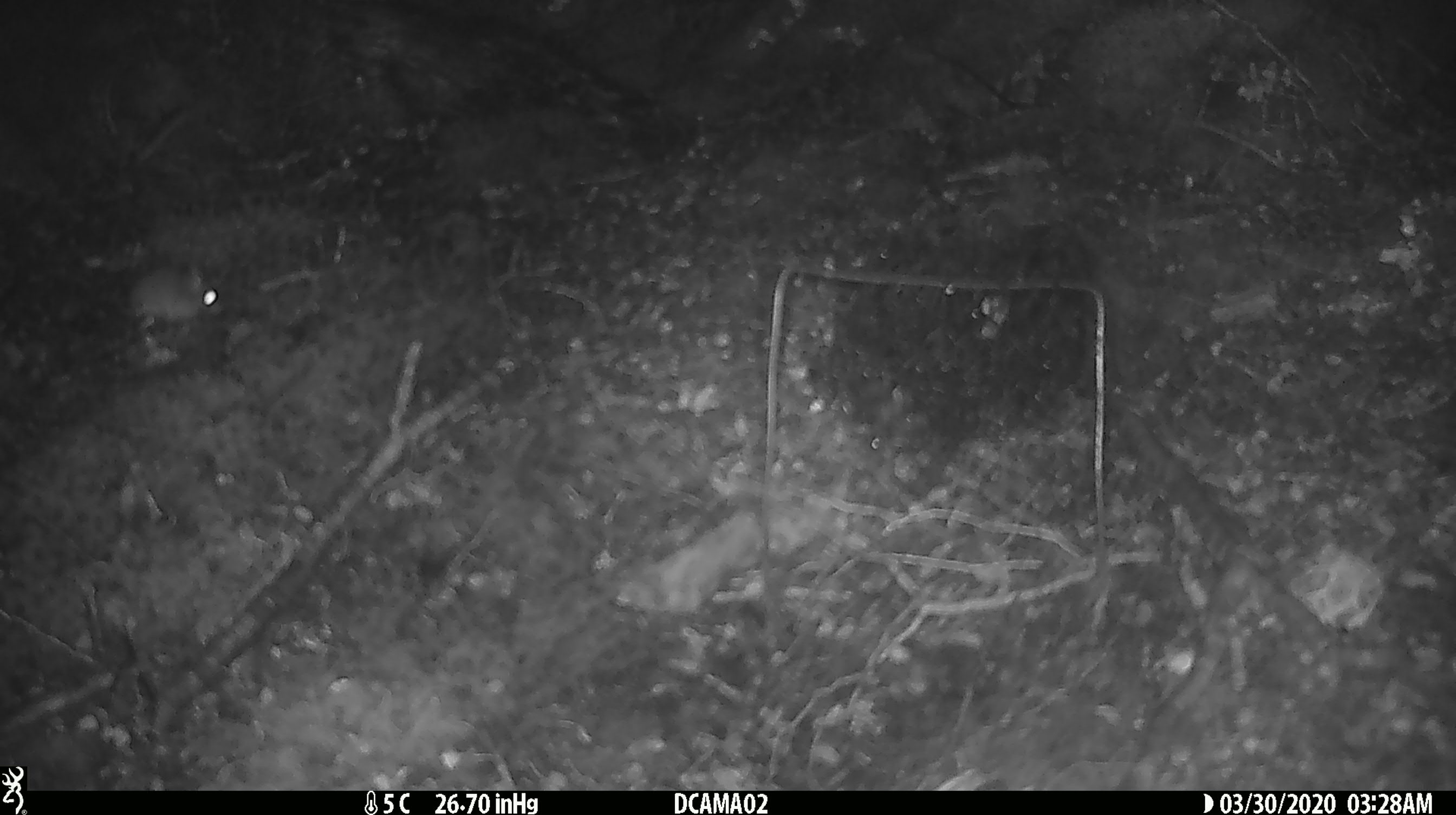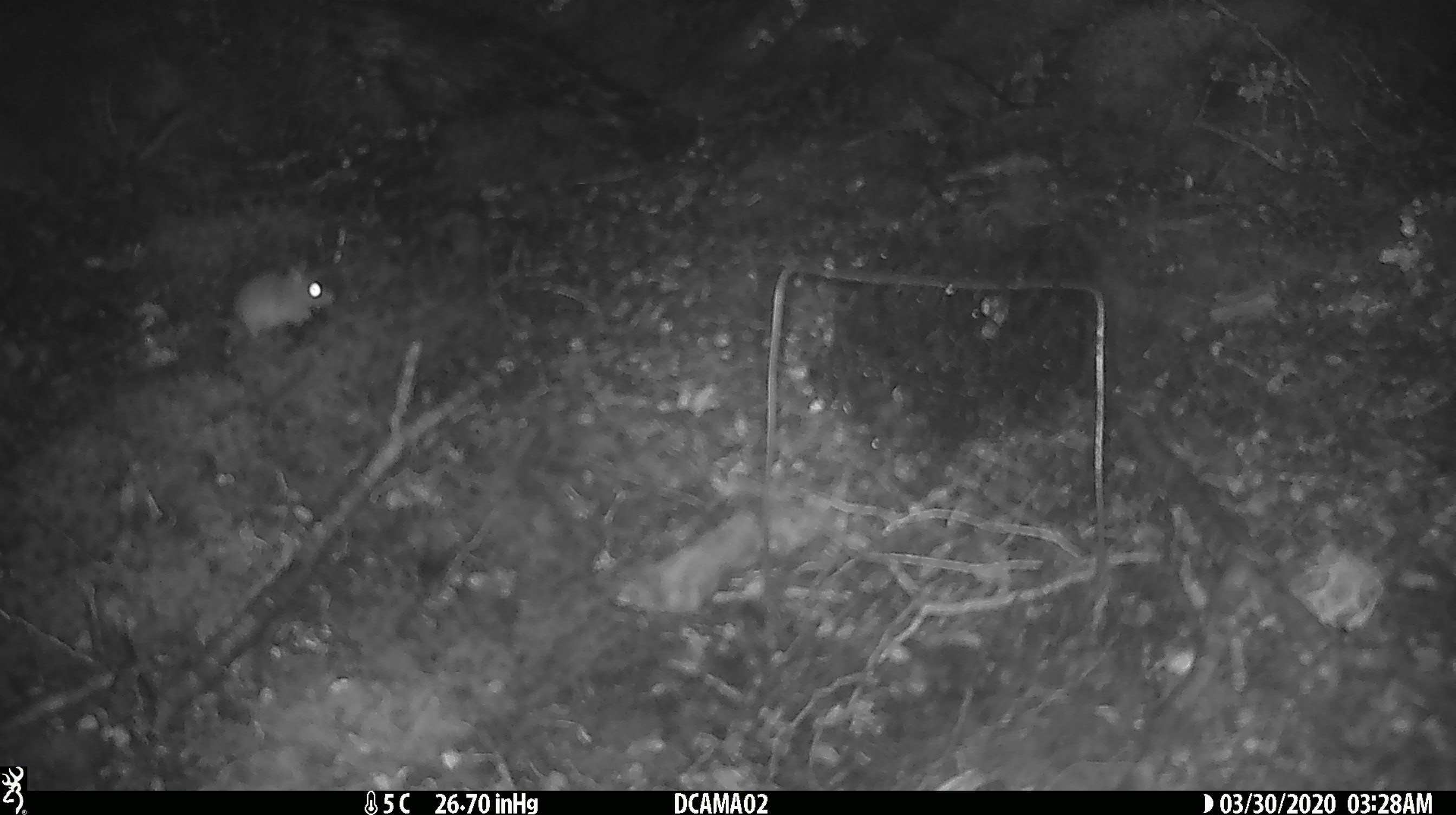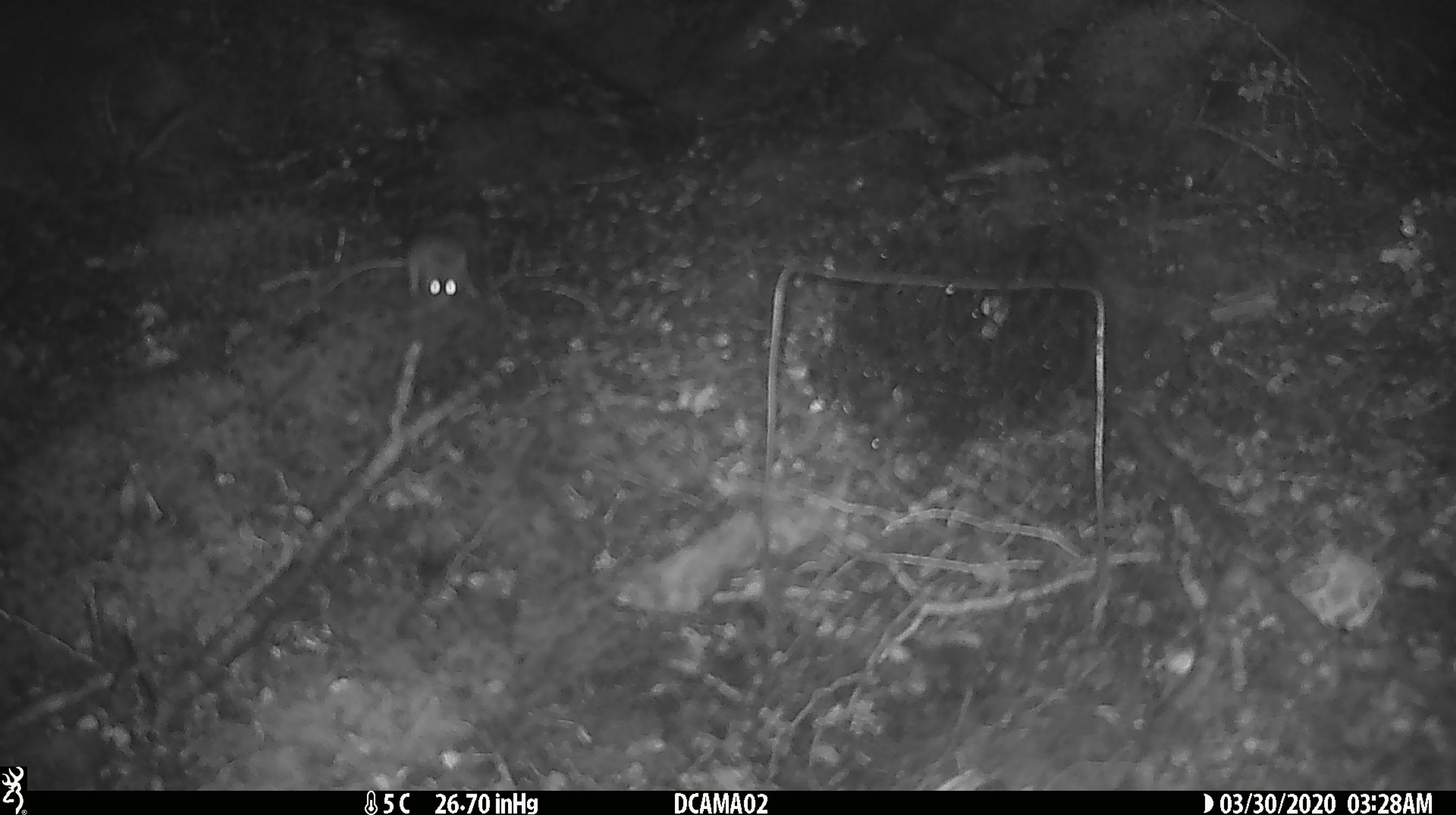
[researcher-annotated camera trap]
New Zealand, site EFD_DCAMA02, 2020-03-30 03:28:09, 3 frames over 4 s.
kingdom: Animalia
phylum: Chordata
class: Mammalia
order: Rodentia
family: Muridae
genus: Mus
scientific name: Mus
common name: mouse